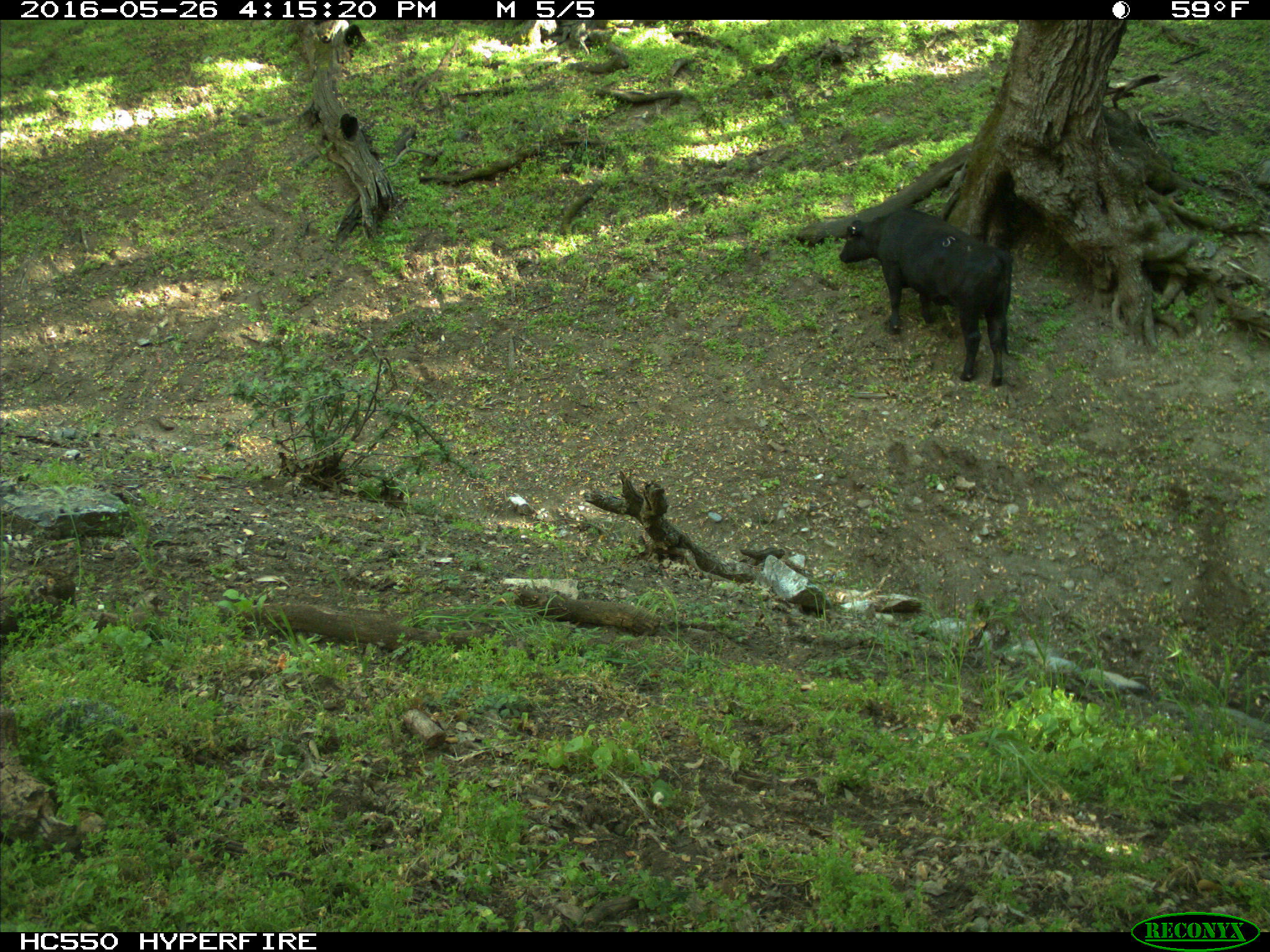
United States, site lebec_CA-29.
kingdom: Animalia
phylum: Chordata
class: Mammalia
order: Artiodactyla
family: Bovidae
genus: Bos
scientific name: Bos taurus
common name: domestic cow